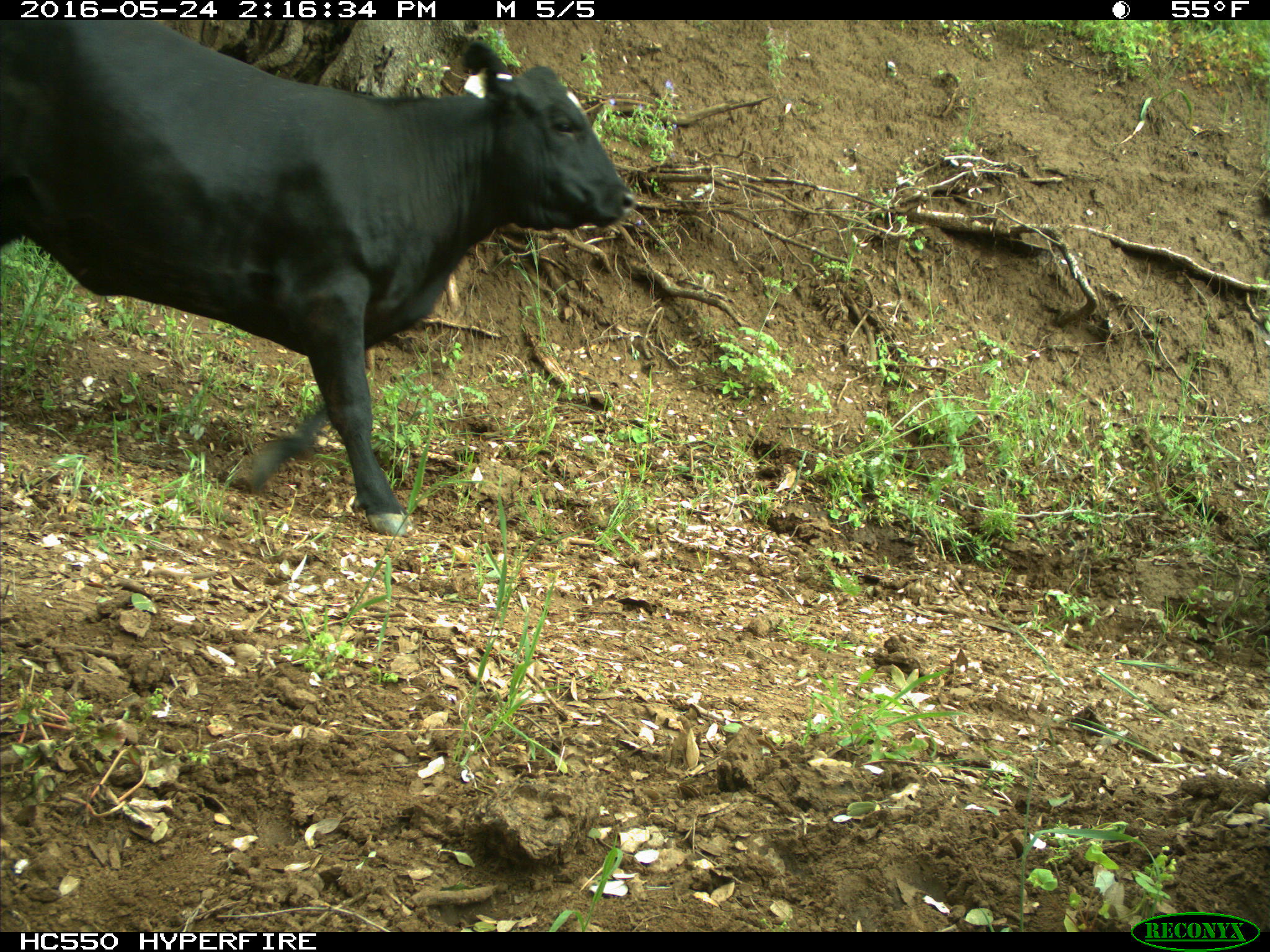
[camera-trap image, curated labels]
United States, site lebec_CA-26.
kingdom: Animalia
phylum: Chordata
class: Mammalia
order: Artiodactyla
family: Bovidae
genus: Bos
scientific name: Bos taurus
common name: domestic cow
Bos taurus (domestic cow).